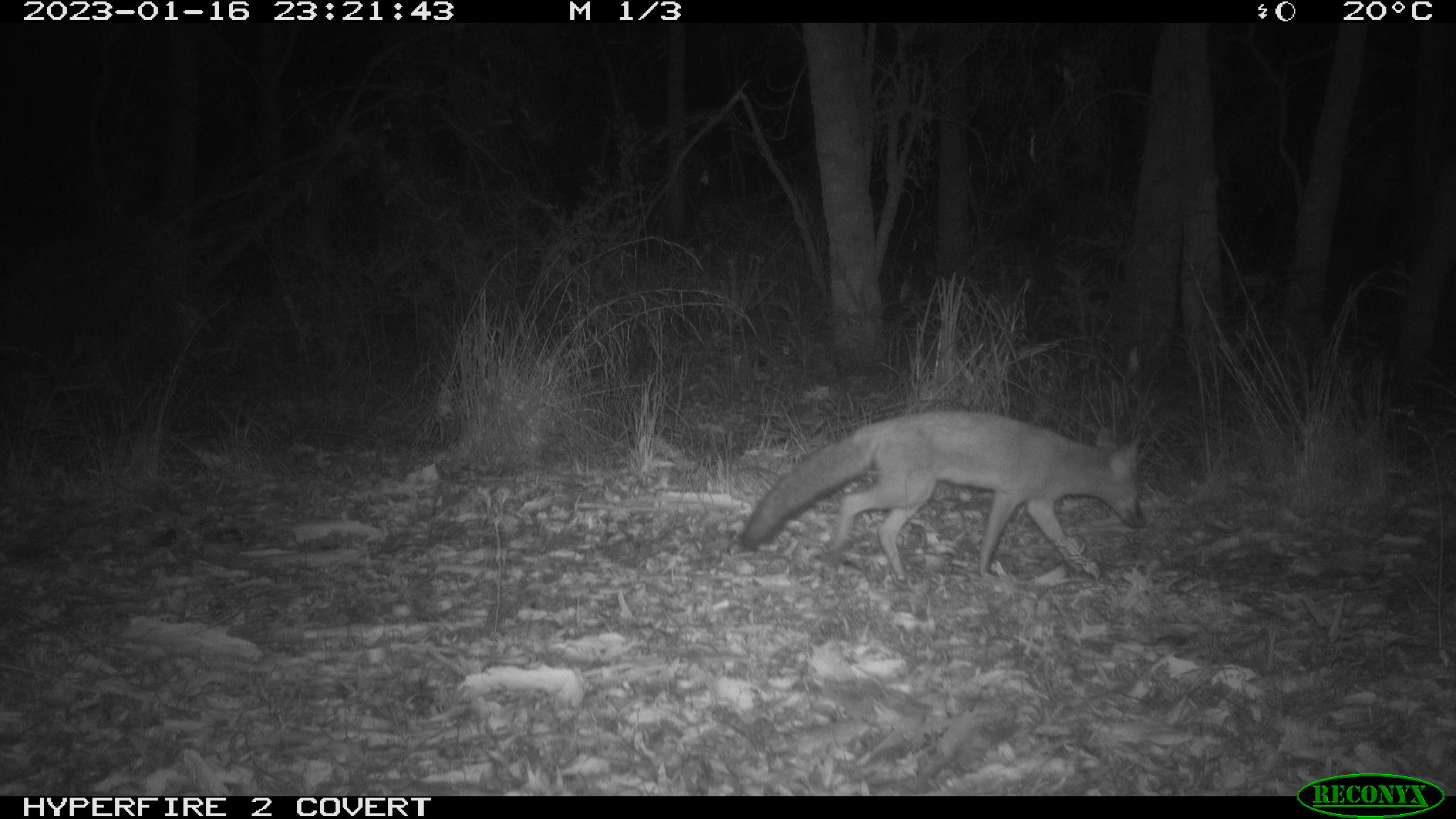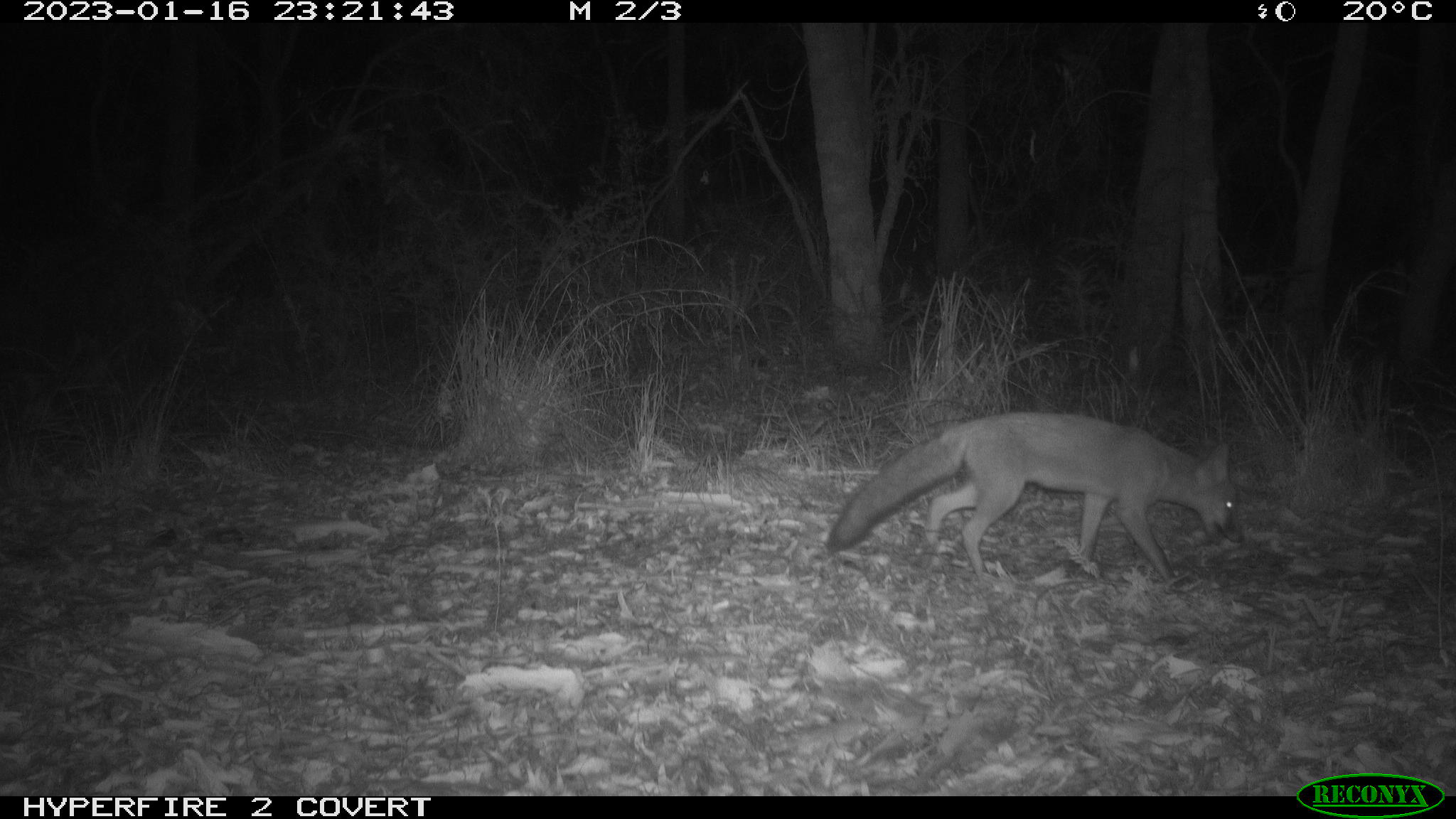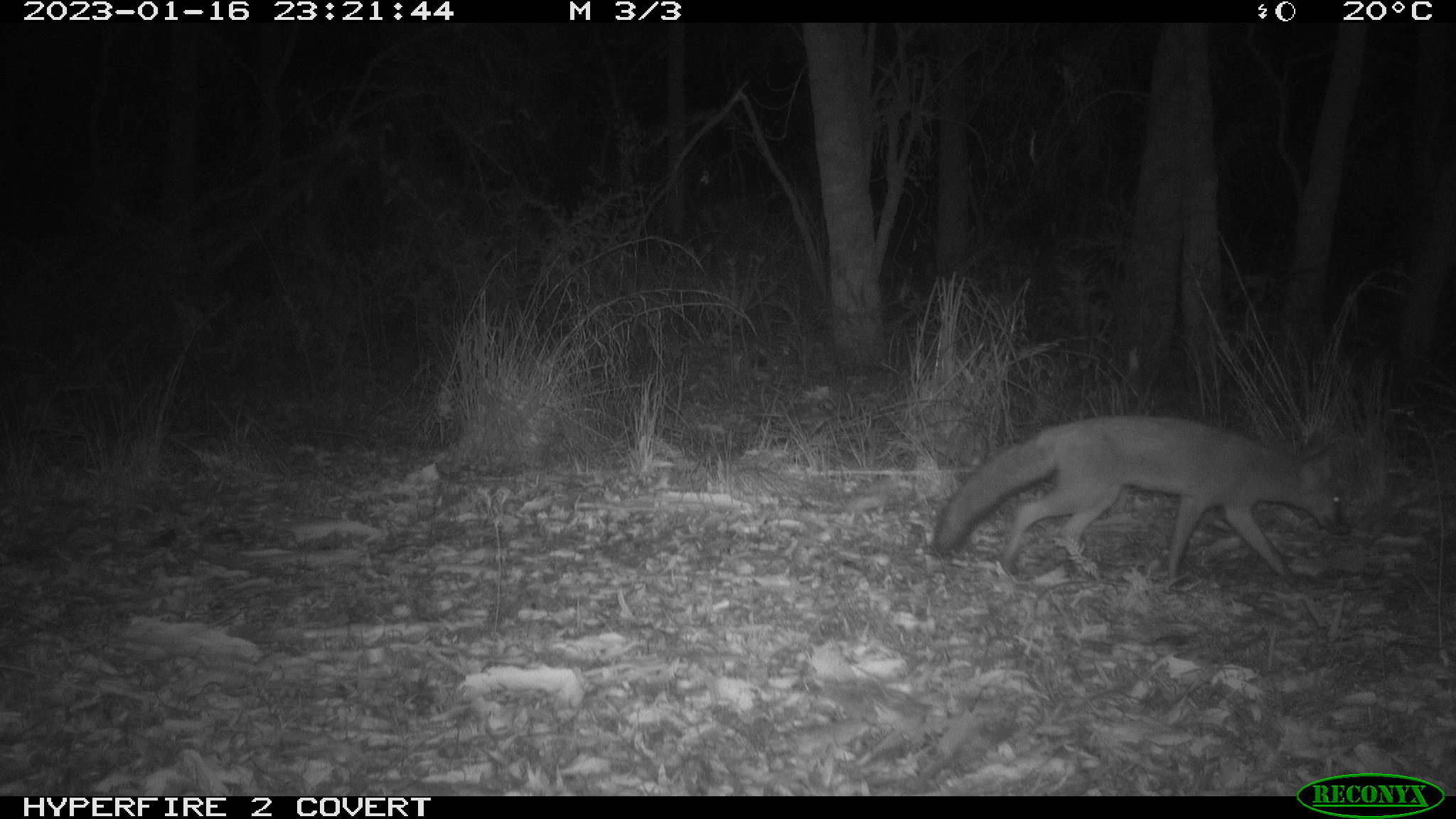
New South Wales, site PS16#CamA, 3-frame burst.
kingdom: Animalia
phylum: Chordata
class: Mammalia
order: Carnivora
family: Canidae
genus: Vulpes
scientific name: Vulpes vulpes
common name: red fox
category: fox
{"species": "fox (red fox) (Vulpes vulpes)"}